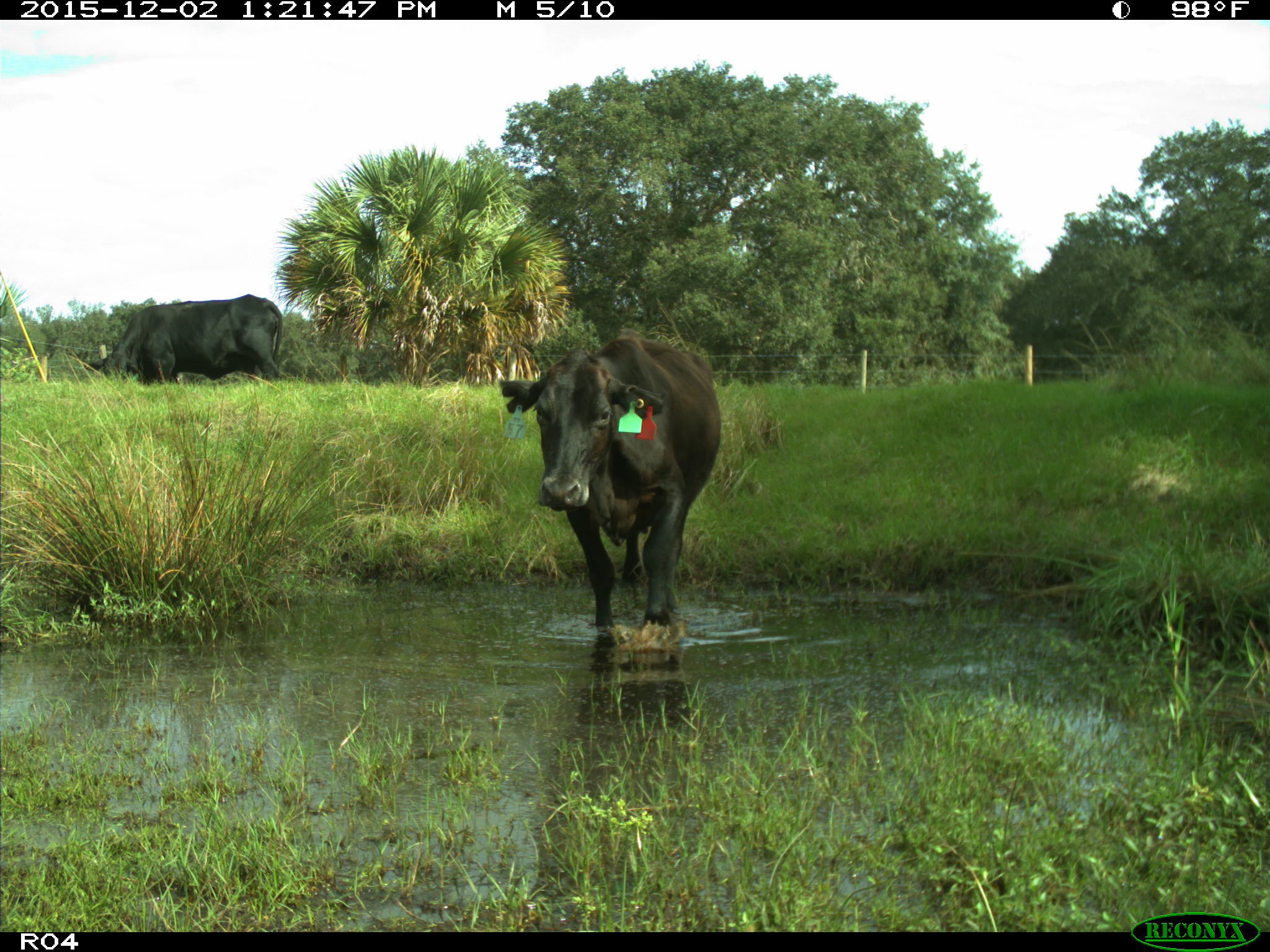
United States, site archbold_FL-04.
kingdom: Animalia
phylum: Chordata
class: Mammalia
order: Artiodactyla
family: Bovidae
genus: Bos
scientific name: Bos taurus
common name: domestic cow